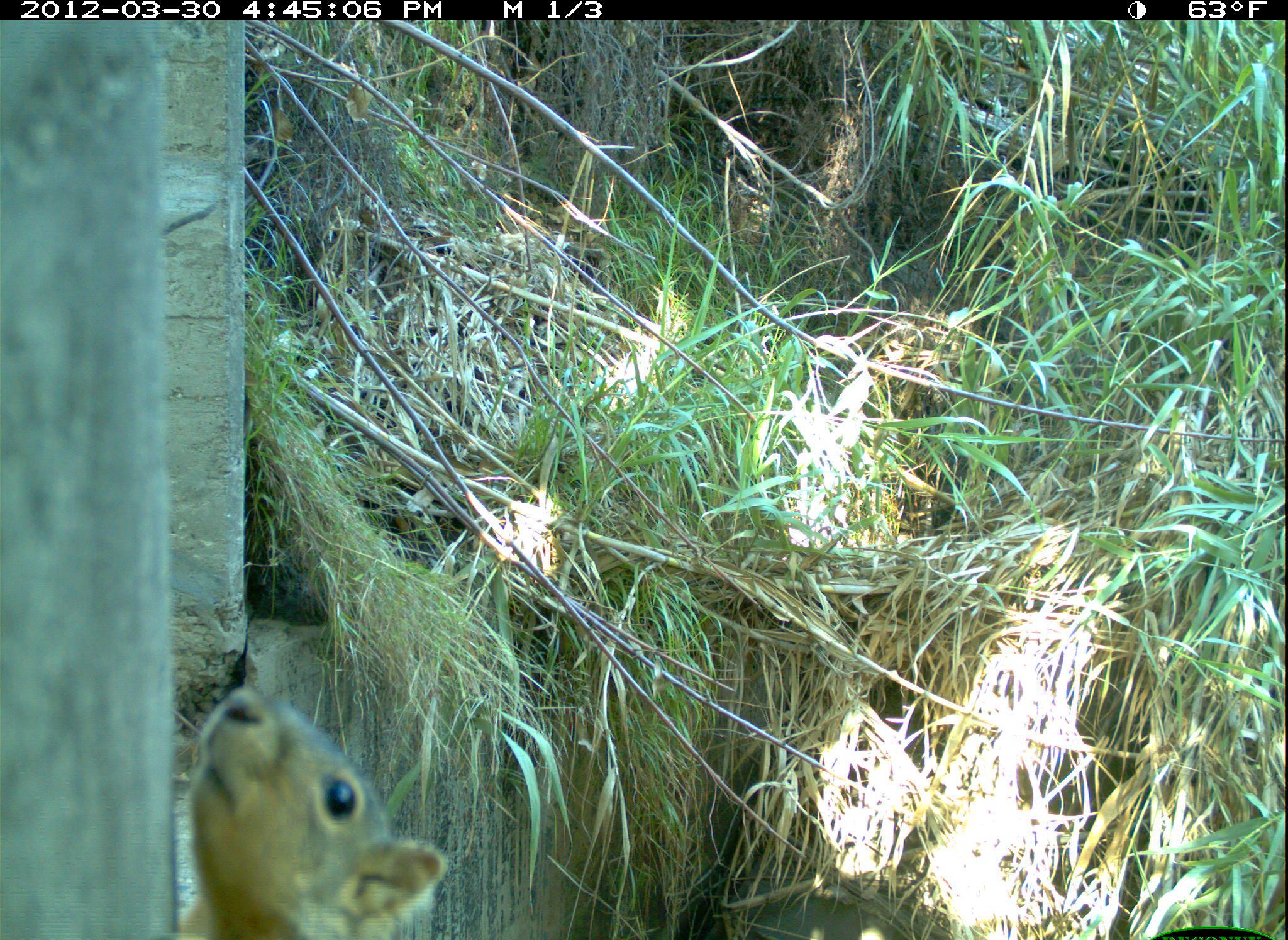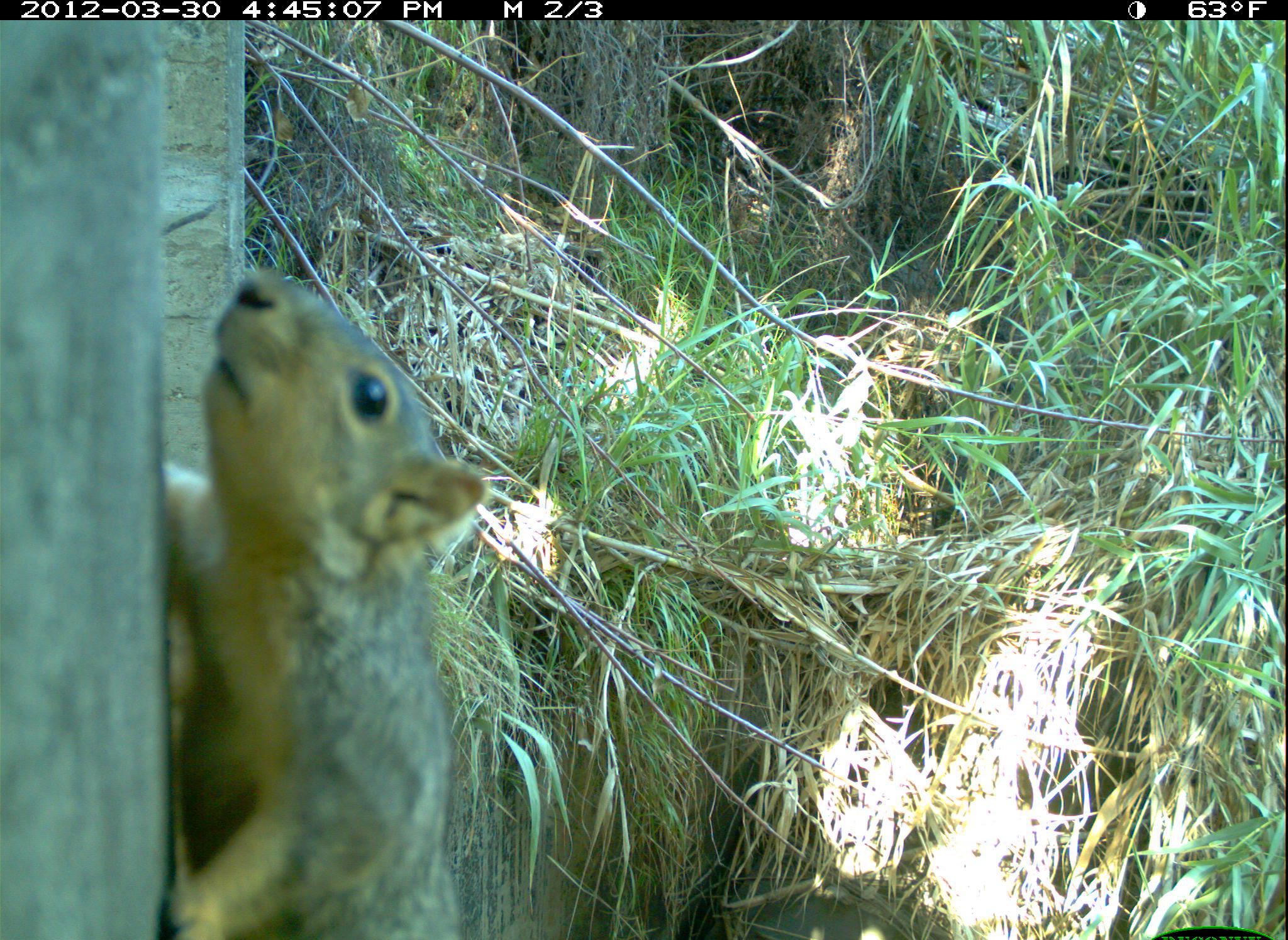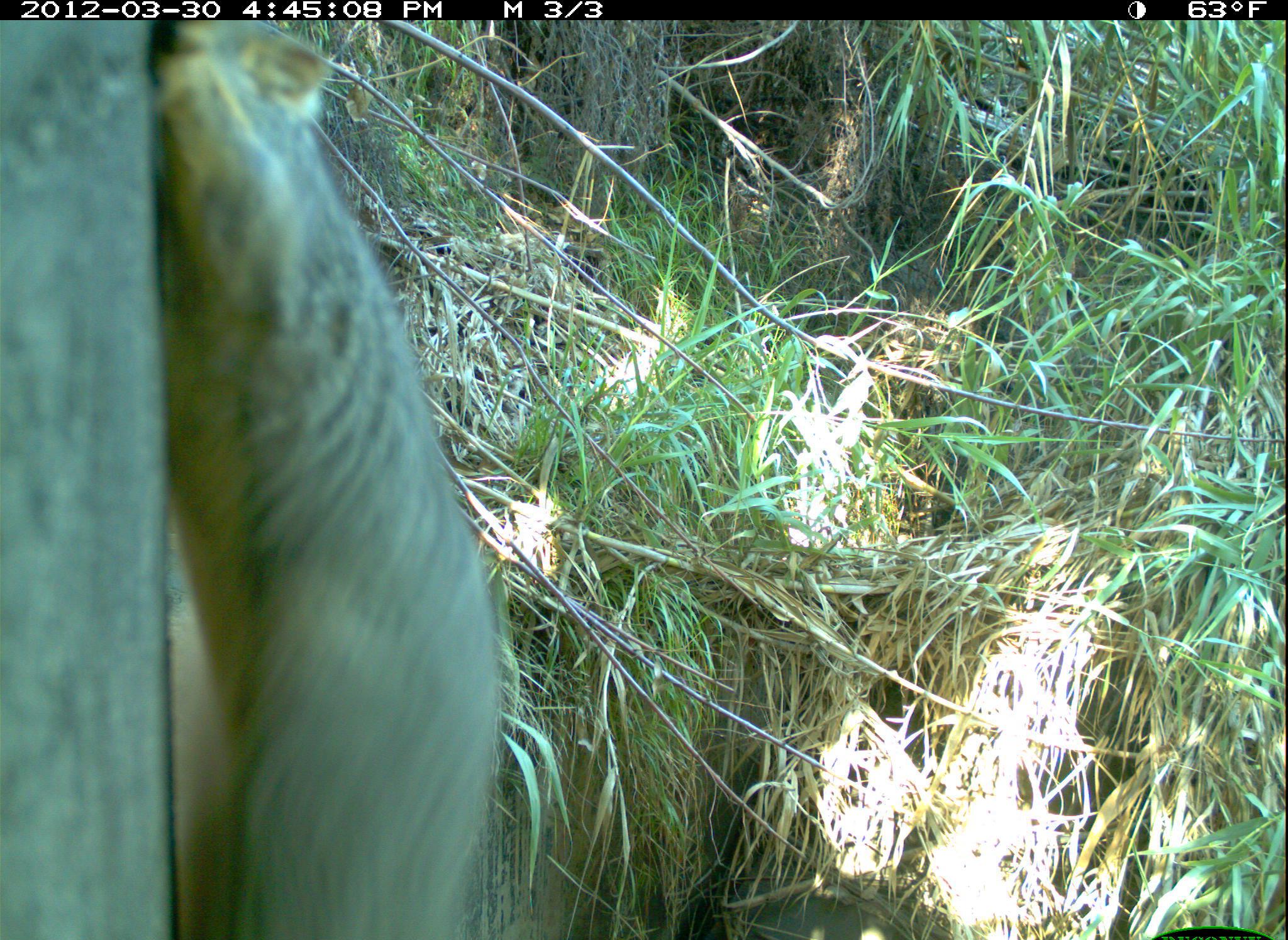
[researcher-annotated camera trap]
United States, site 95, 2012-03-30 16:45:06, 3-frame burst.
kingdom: Animalia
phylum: Chordata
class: Mammalia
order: Rodentia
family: Sciuridae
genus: Sciurus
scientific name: Sciurus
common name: squirrel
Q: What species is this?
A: Squirrel (Sciurus).